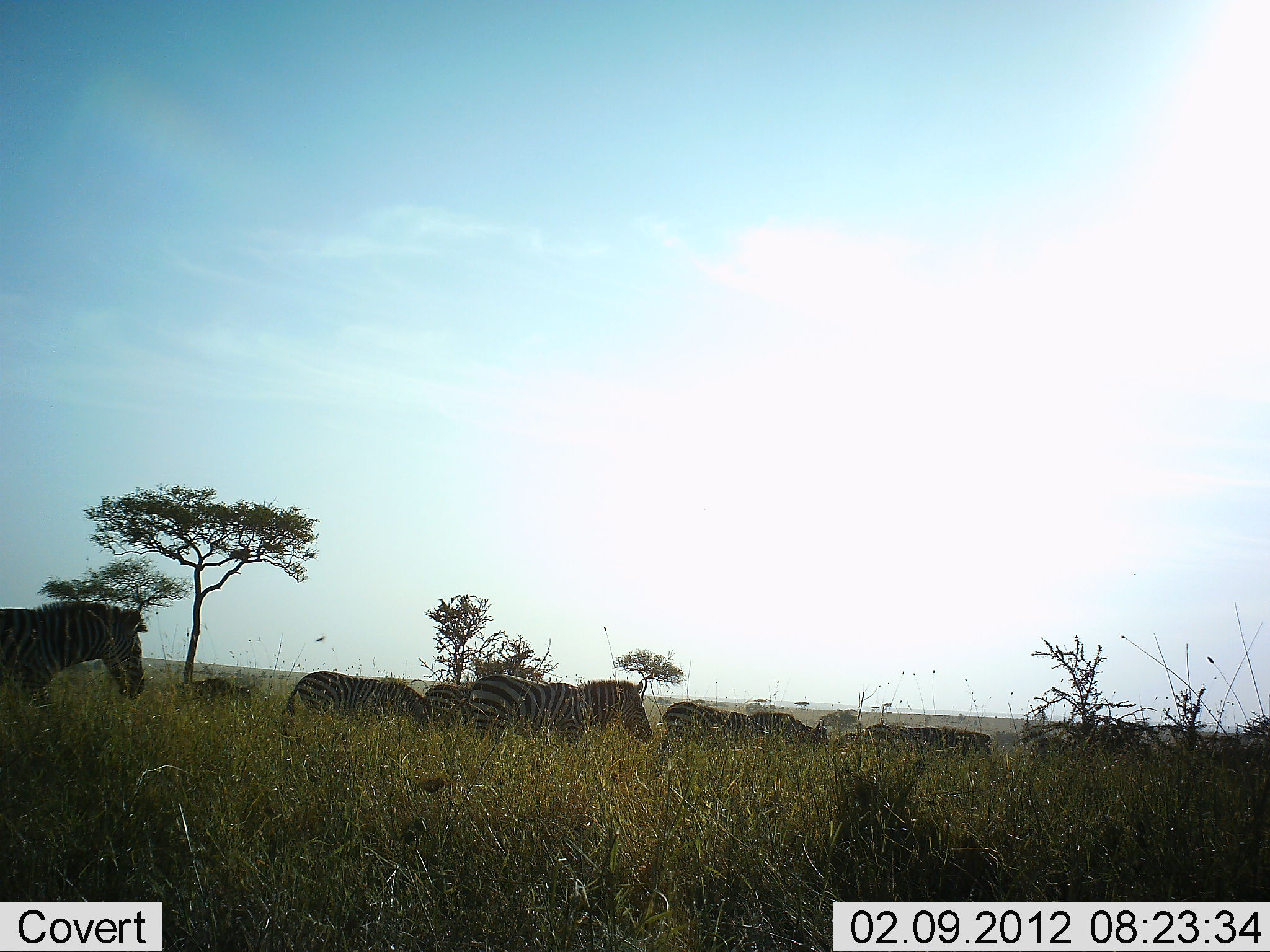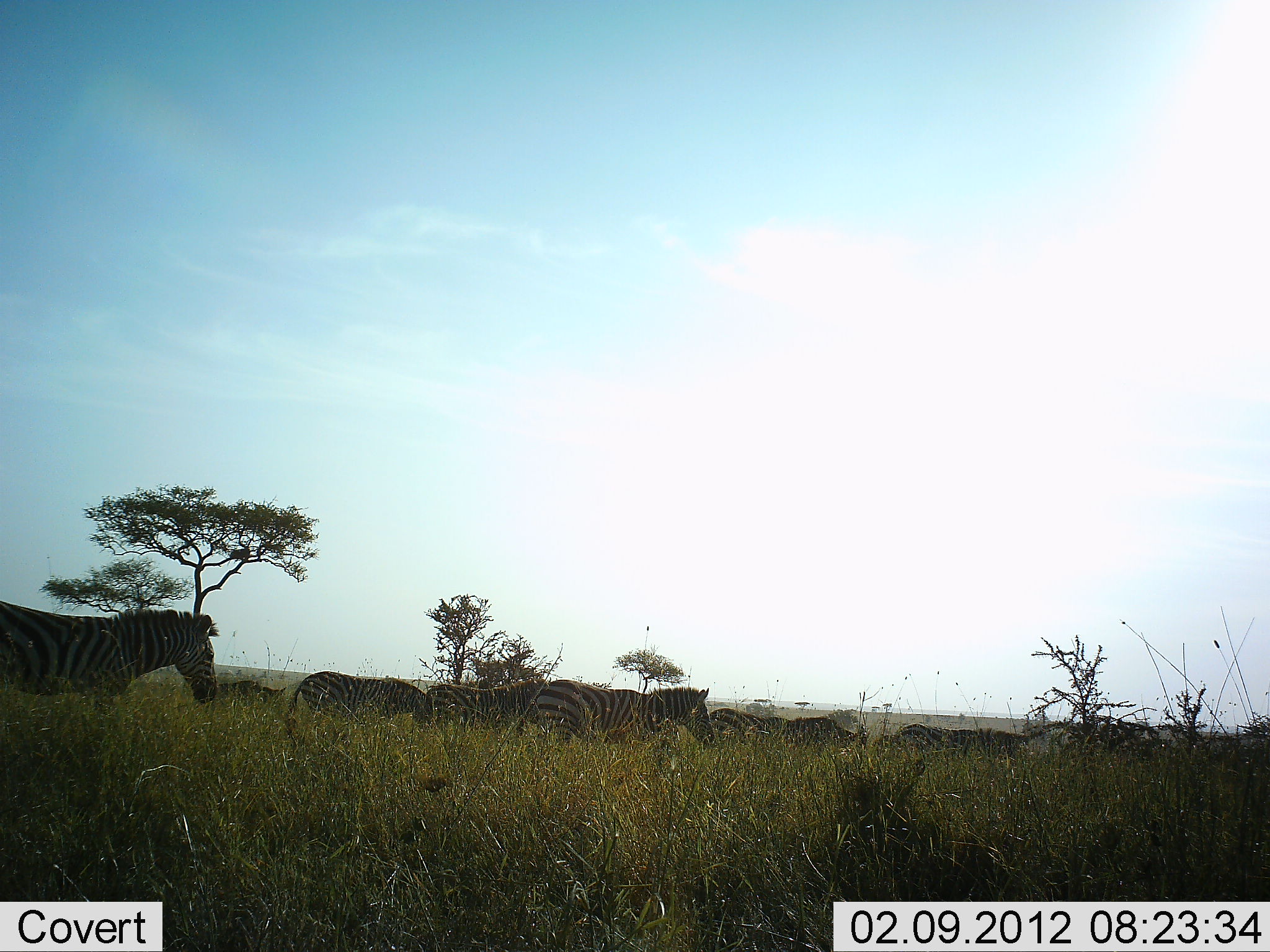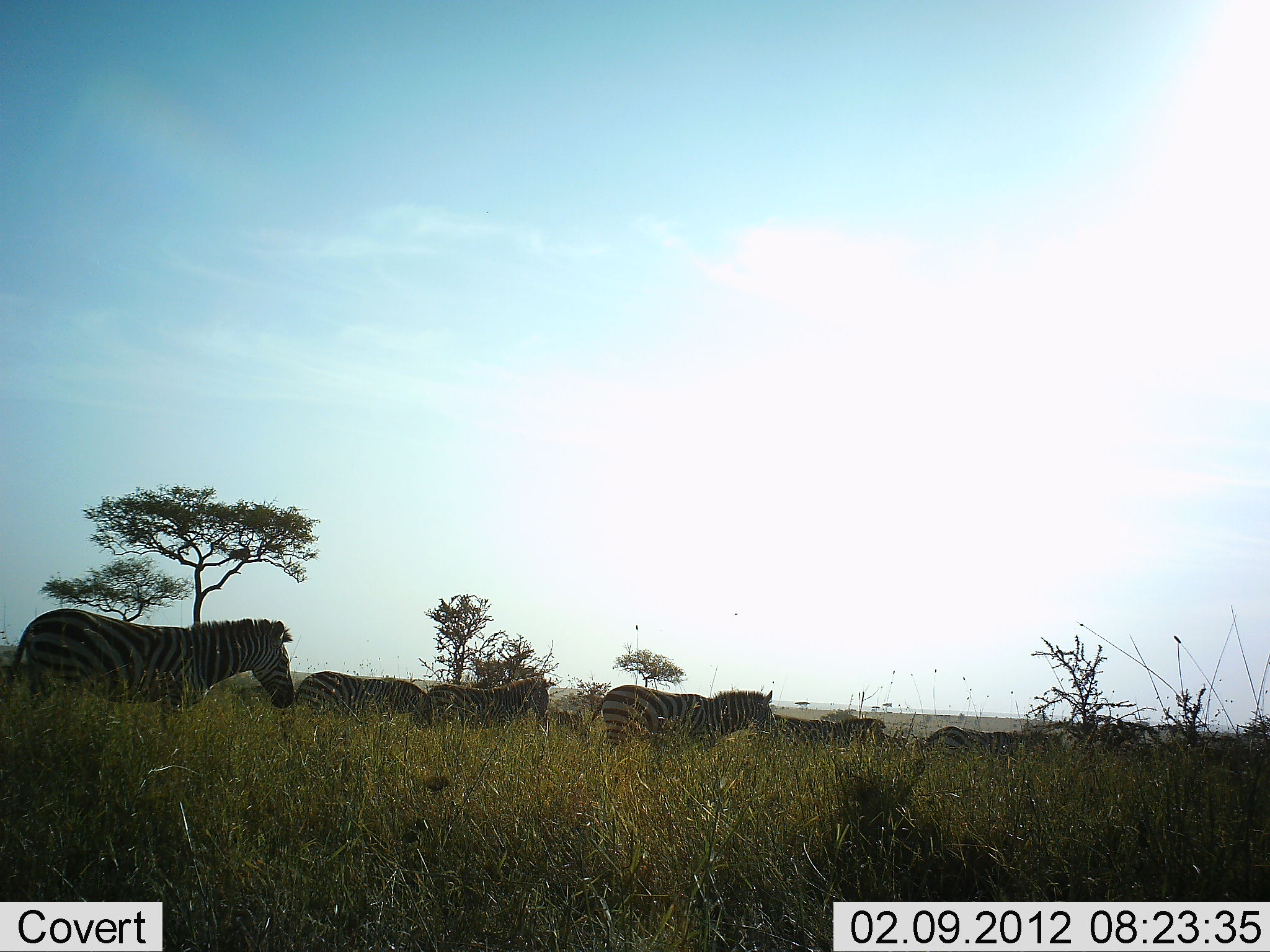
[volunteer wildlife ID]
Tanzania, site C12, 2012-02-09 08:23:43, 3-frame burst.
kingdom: Animalia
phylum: Chordata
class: Mammalia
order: Perissodactyla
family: Equidae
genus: Equus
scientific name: Equus quagga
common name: plains zebra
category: zebra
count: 8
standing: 3%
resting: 0%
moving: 97%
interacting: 0%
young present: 0%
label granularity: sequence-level